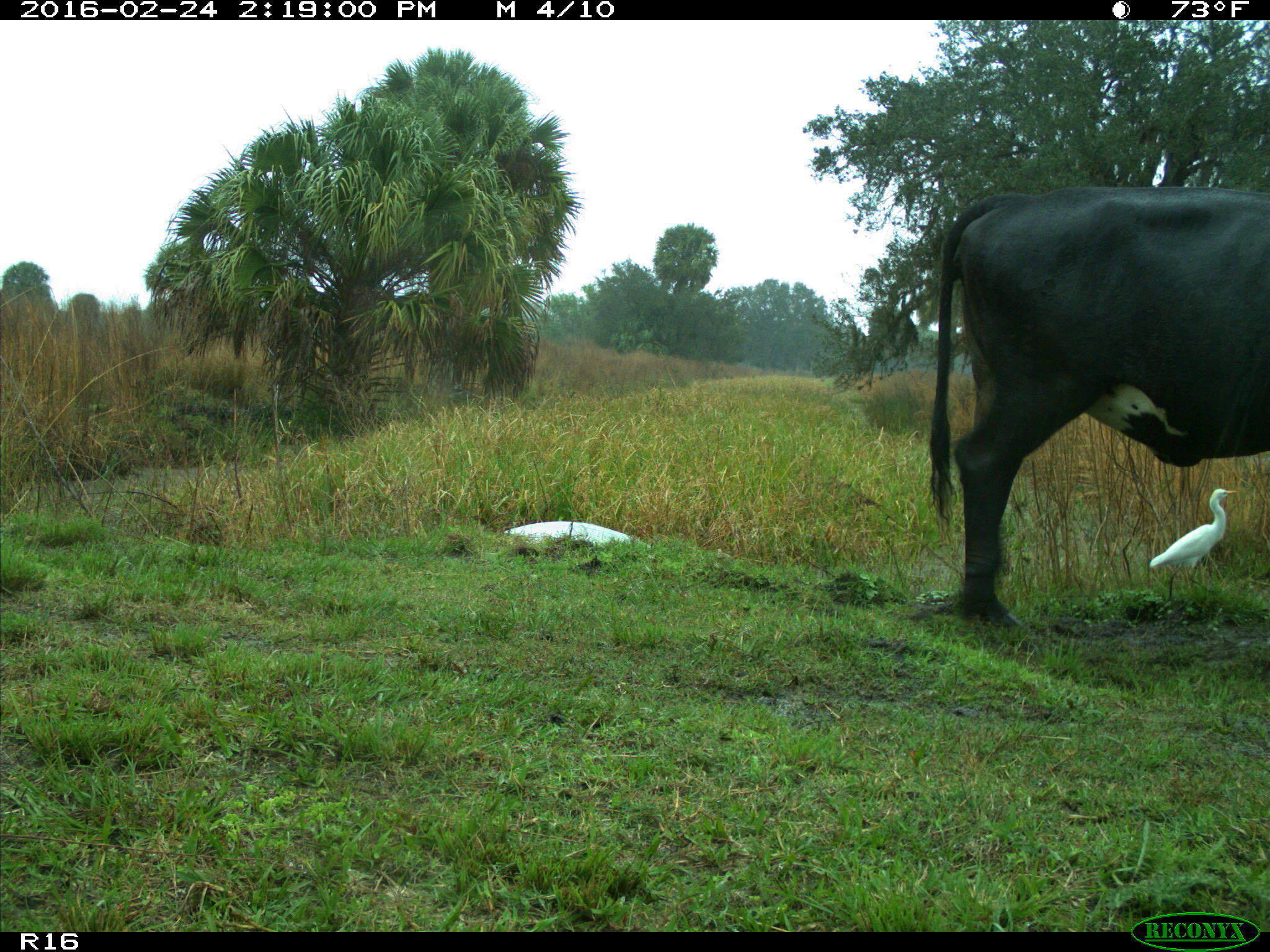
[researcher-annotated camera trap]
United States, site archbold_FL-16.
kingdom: Animalia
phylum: Chordata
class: Mammalia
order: Artiodactyla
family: Bovidae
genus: Bos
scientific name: Bos taurus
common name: domestic cow